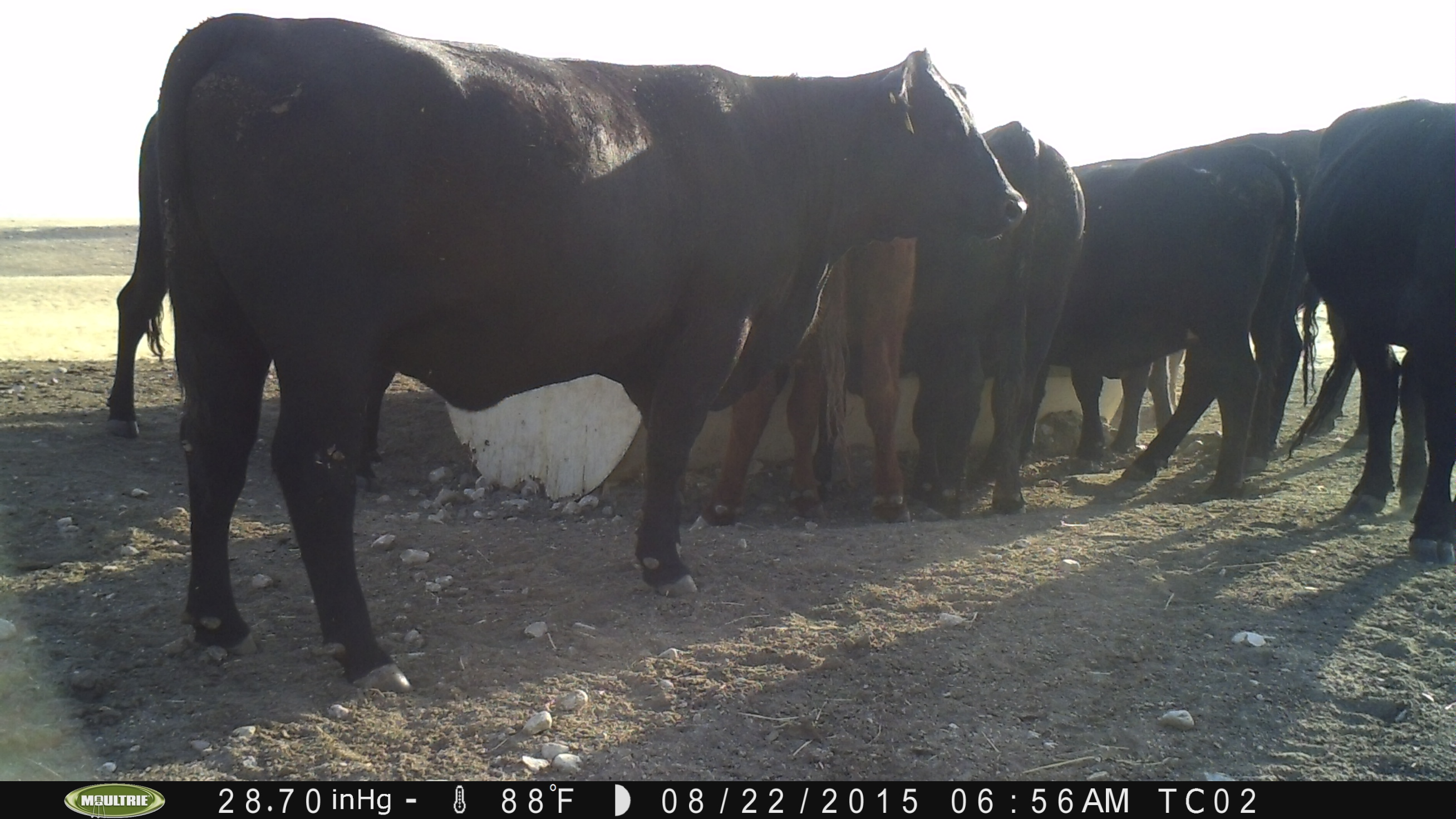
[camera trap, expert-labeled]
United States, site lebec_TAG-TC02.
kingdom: Animalia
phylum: Chordata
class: Mammalia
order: Artiodactyla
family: Bovidae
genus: Bos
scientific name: Bos taurus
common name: domestic cow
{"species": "Bos taurus (domestic cow)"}